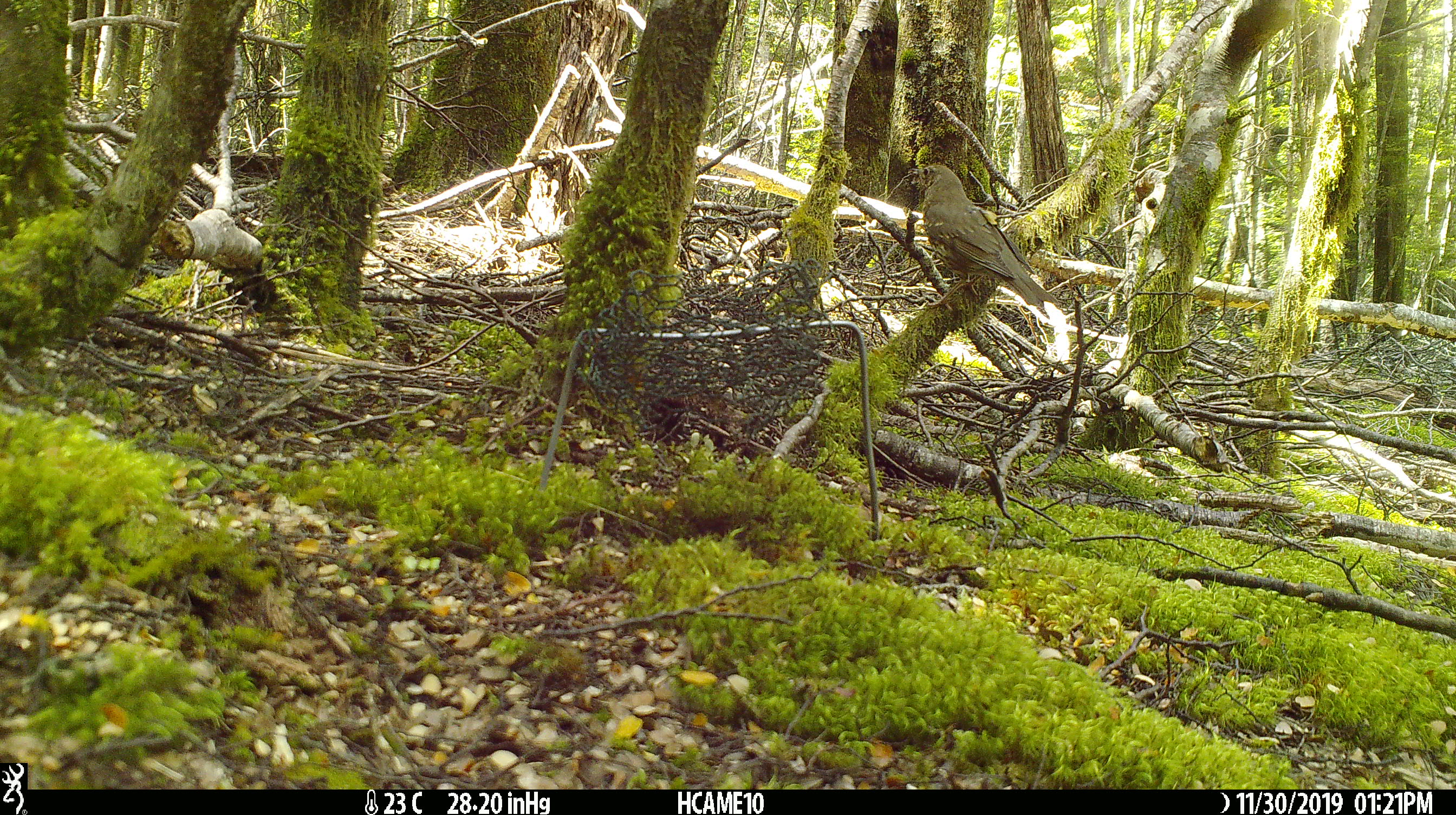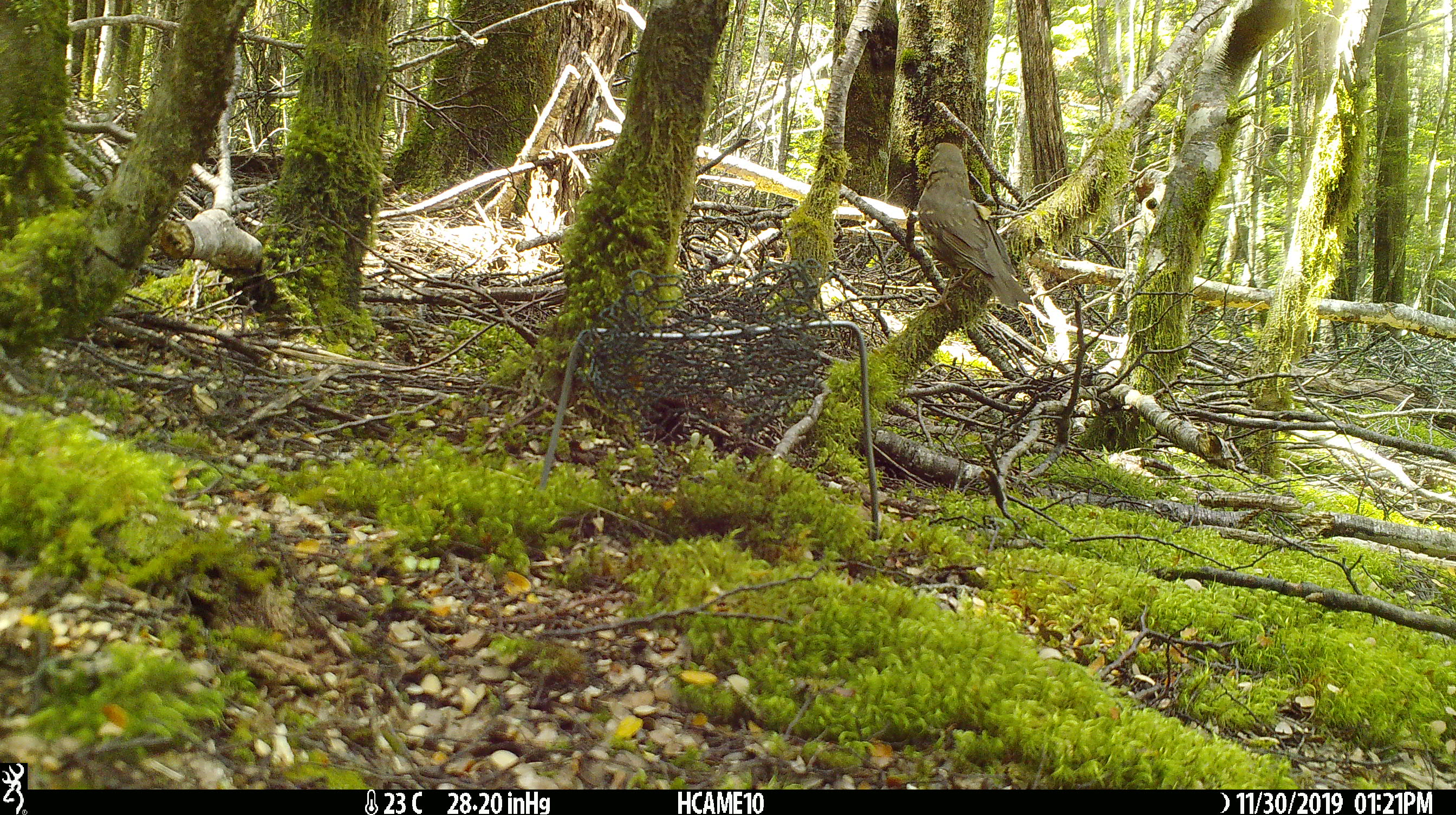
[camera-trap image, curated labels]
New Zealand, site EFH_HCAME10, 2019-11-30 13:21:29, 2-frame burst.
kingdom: Animalia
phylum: Chordata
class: Aves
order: Passeriformes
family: Turdidae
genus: Turdus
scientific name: Turdus philomelos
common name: song thrush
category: thrush